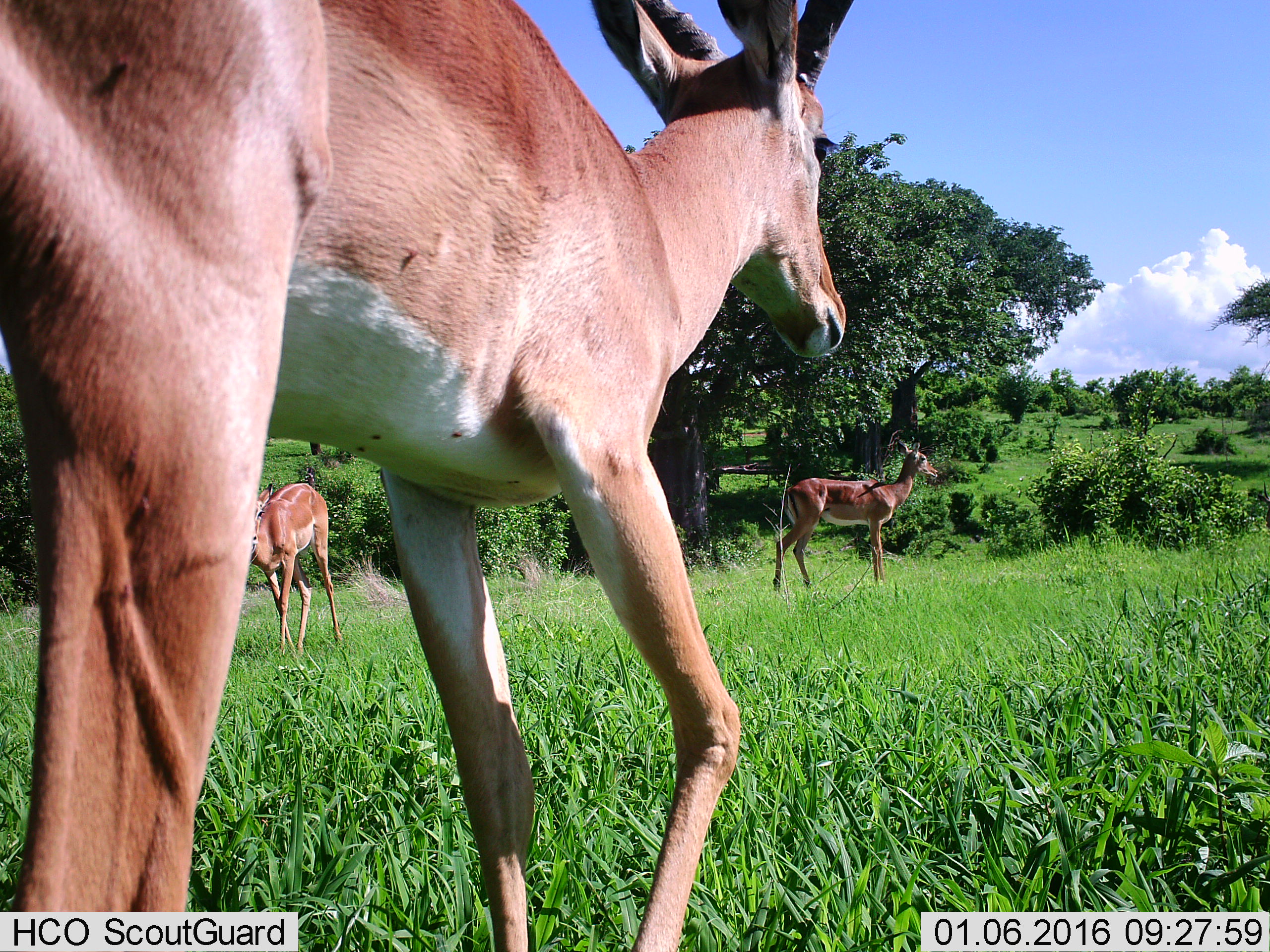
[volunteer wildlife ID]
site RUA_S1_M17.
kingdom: Animalia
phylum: Chordata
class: Mammalia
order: Artiodactyla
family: Bovidae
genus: Aepyceros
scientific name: Aepyceros melampus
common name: impala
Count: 3.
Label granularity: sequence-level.